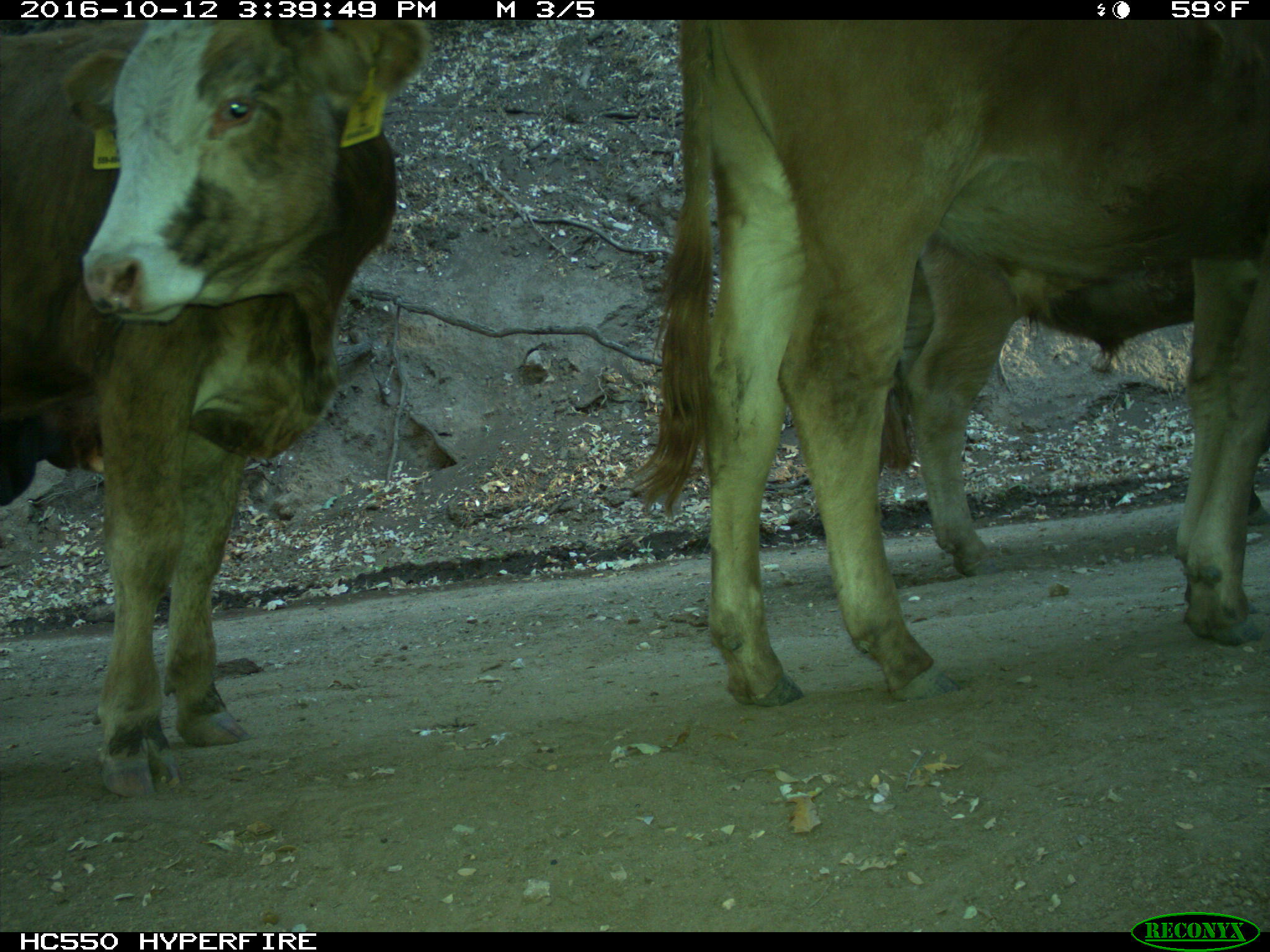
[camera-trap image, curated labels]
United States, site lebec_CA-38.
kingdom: Animalia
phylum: Chordata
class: Mammalia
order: Artiodactyla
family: Bovidae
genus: Bos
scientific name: Bos taurus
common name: domestic cow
Bos taurus (domestic cow).